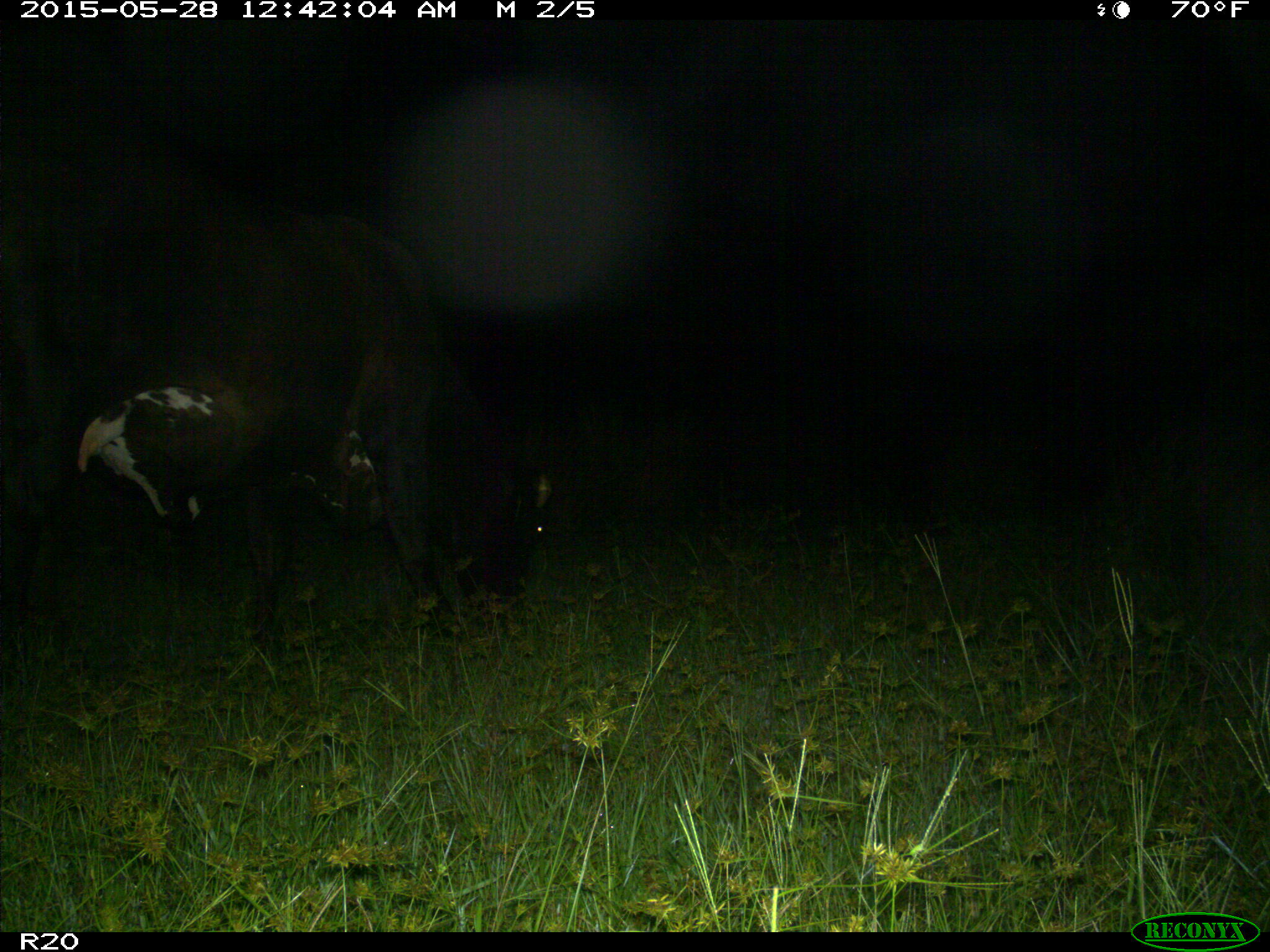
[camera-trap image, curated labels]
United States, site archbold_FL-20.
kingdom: Animalia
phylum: Chordata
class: Mammalia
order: Artiodactyla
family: Bovidae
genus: Bos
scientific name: Bos taurus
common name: domestic cow